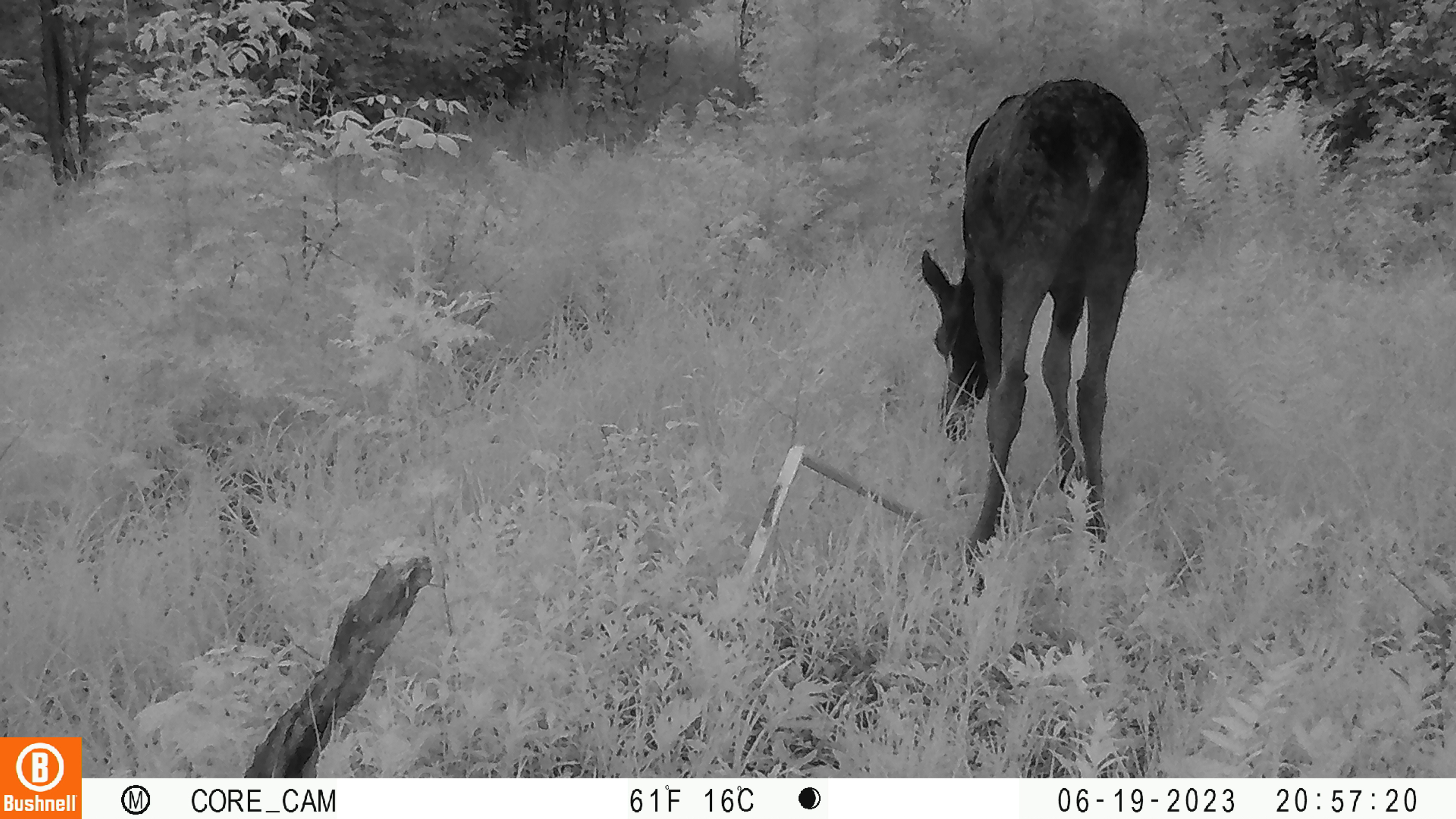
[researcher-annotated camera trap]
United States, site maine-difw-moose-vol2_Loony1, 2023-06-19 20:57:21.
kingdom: Animalia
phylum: Chordata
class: Mammalia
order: Artiodactyla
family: Cervidae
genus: Alces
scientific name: Alces alces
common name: moose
Moose (Alces alces).